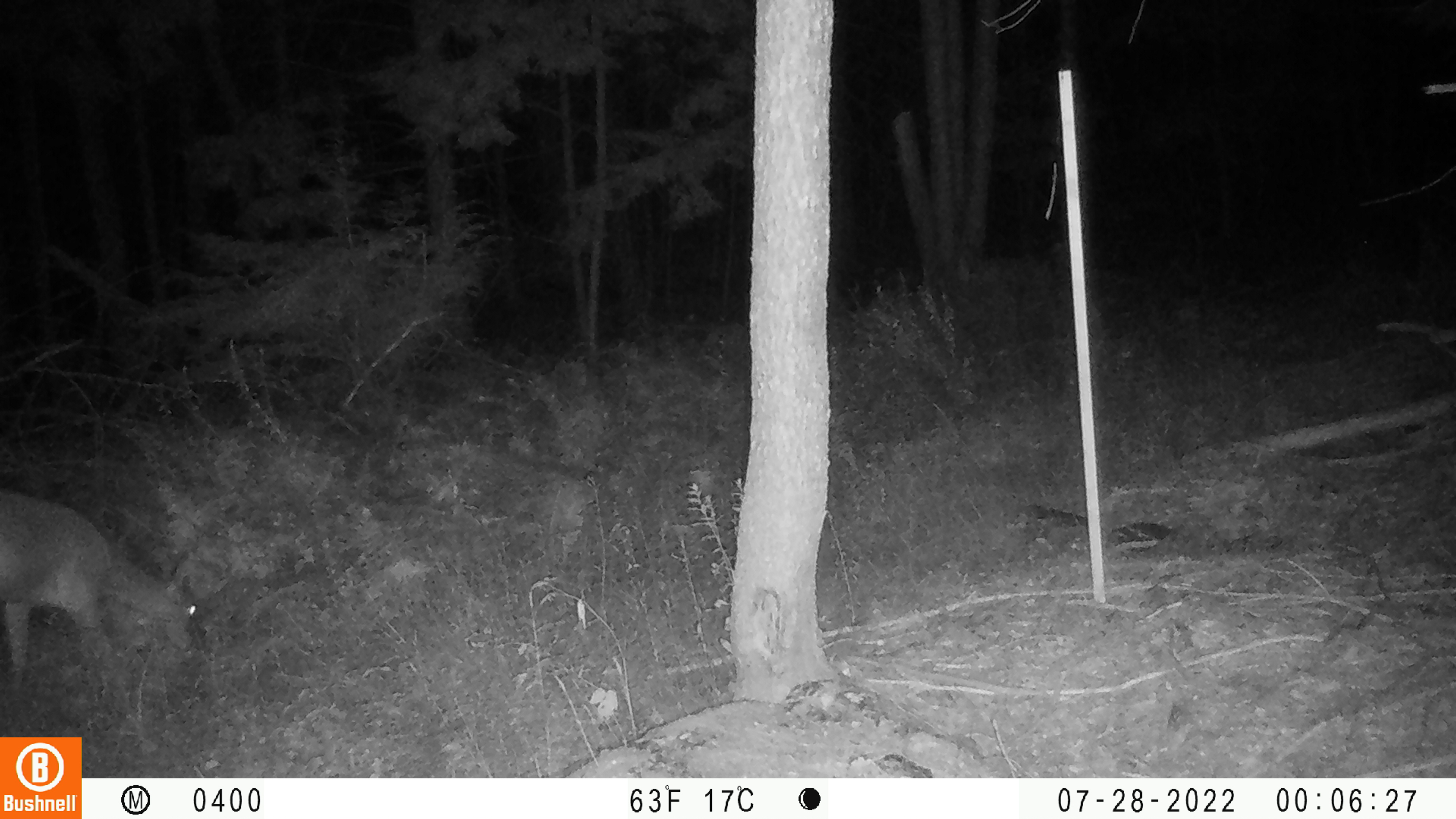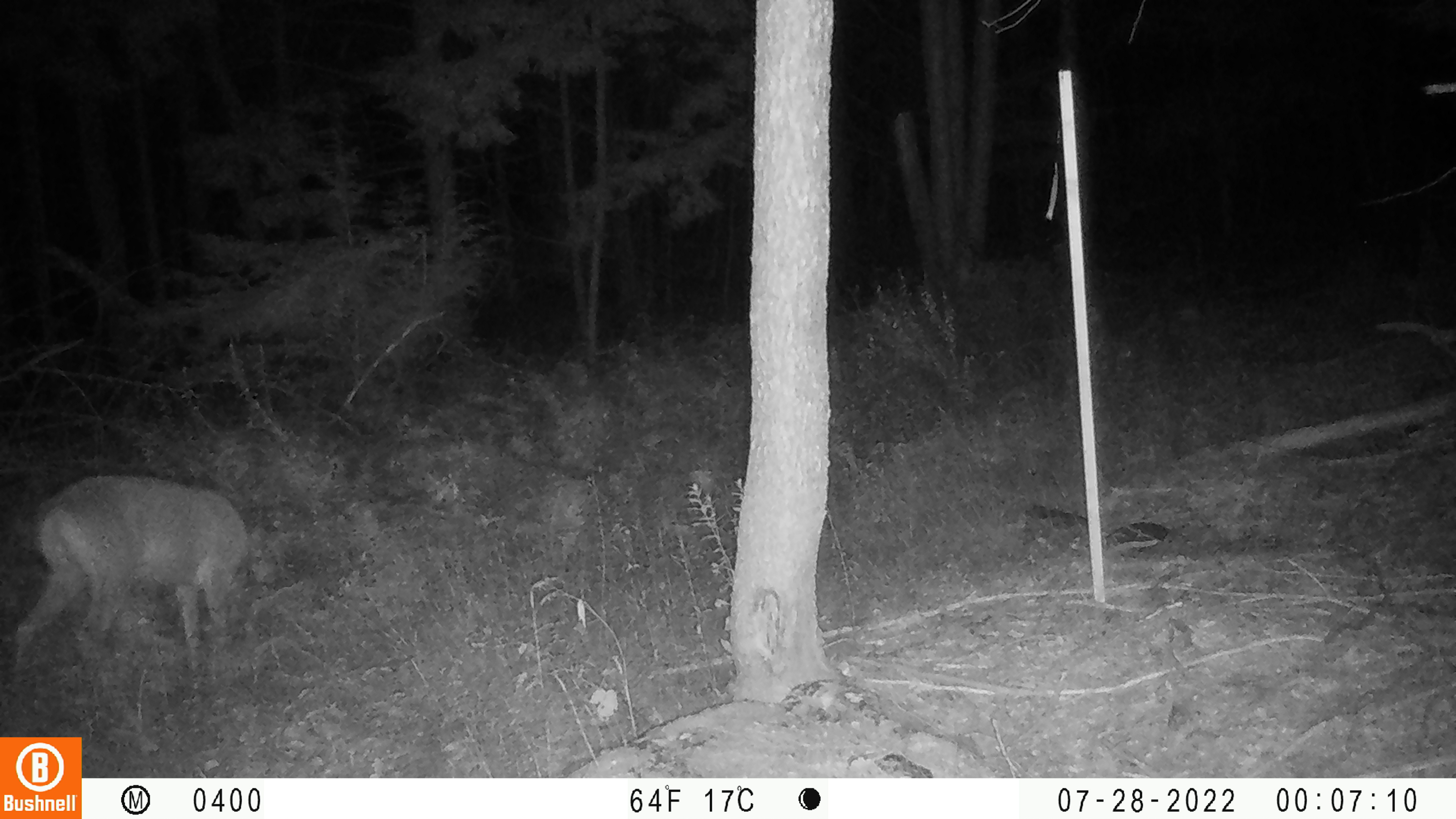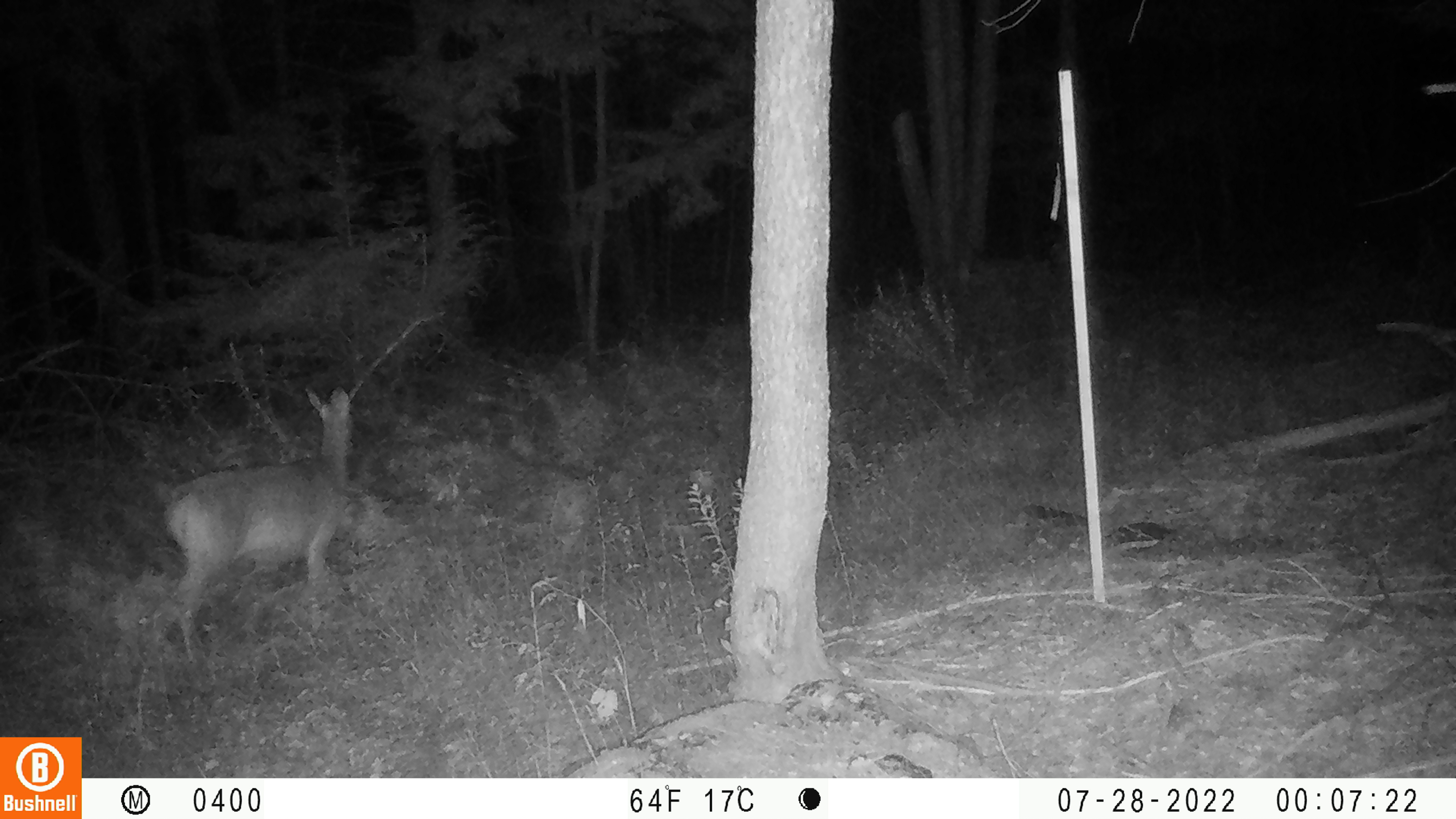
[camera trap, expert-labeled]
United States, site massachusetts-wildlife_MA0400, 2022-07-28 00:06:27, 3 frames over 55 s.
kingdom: Animalia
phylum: Chordata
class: Mammalia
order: Artiodactyla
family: Cervidae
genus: Odocoileus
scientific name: Odocoileus virginianus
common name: white-tailed deer